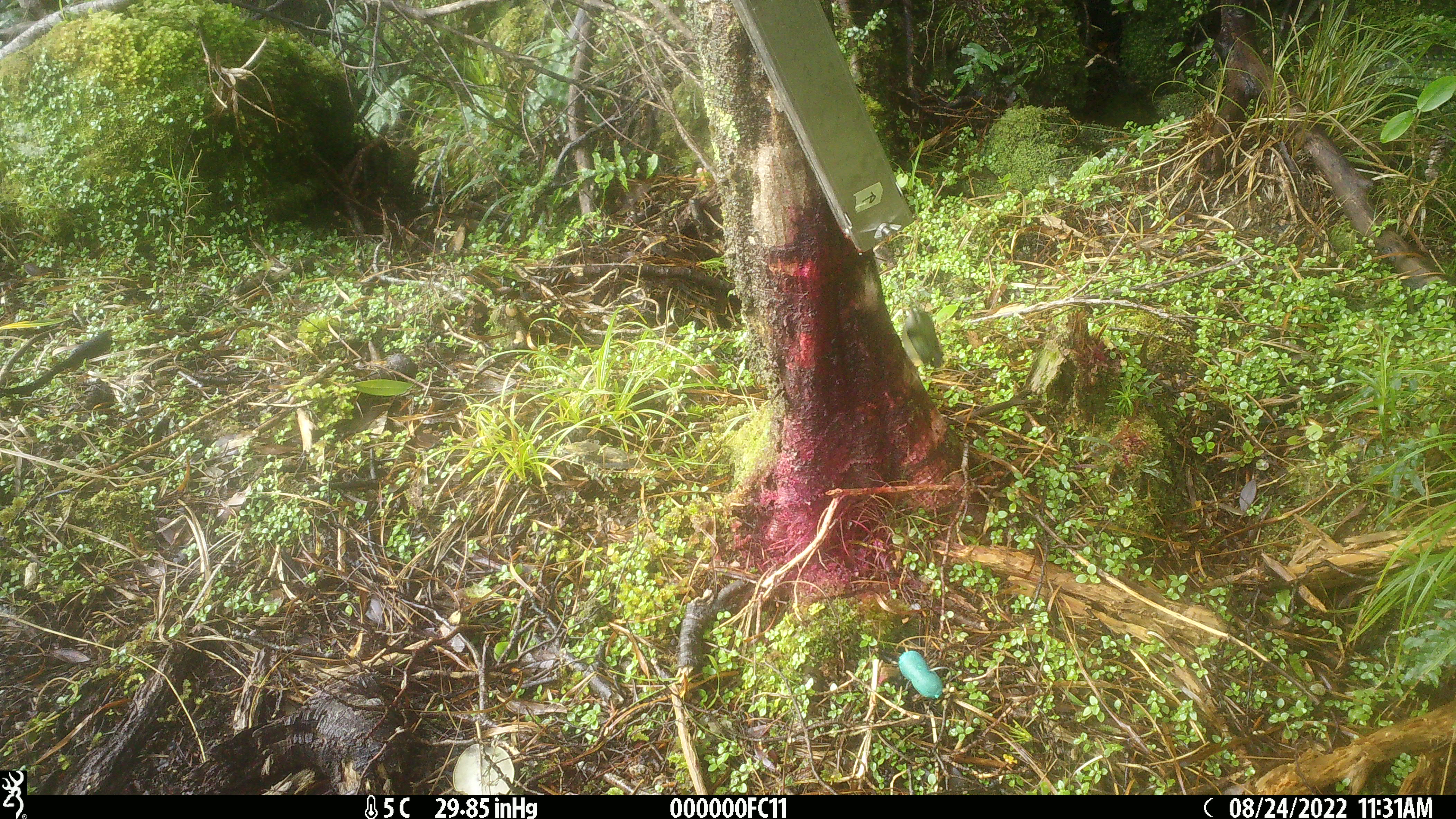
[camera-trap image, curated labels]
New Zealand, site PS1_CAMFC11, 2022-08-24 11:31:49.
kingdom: Animalia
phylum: Chordata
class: Aves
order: Passeriformes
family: Acanthisittidae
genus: Acanthisitta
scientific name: Acanthisitta chloris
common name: rifleman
Rifleman (Acanthisitta chloris).